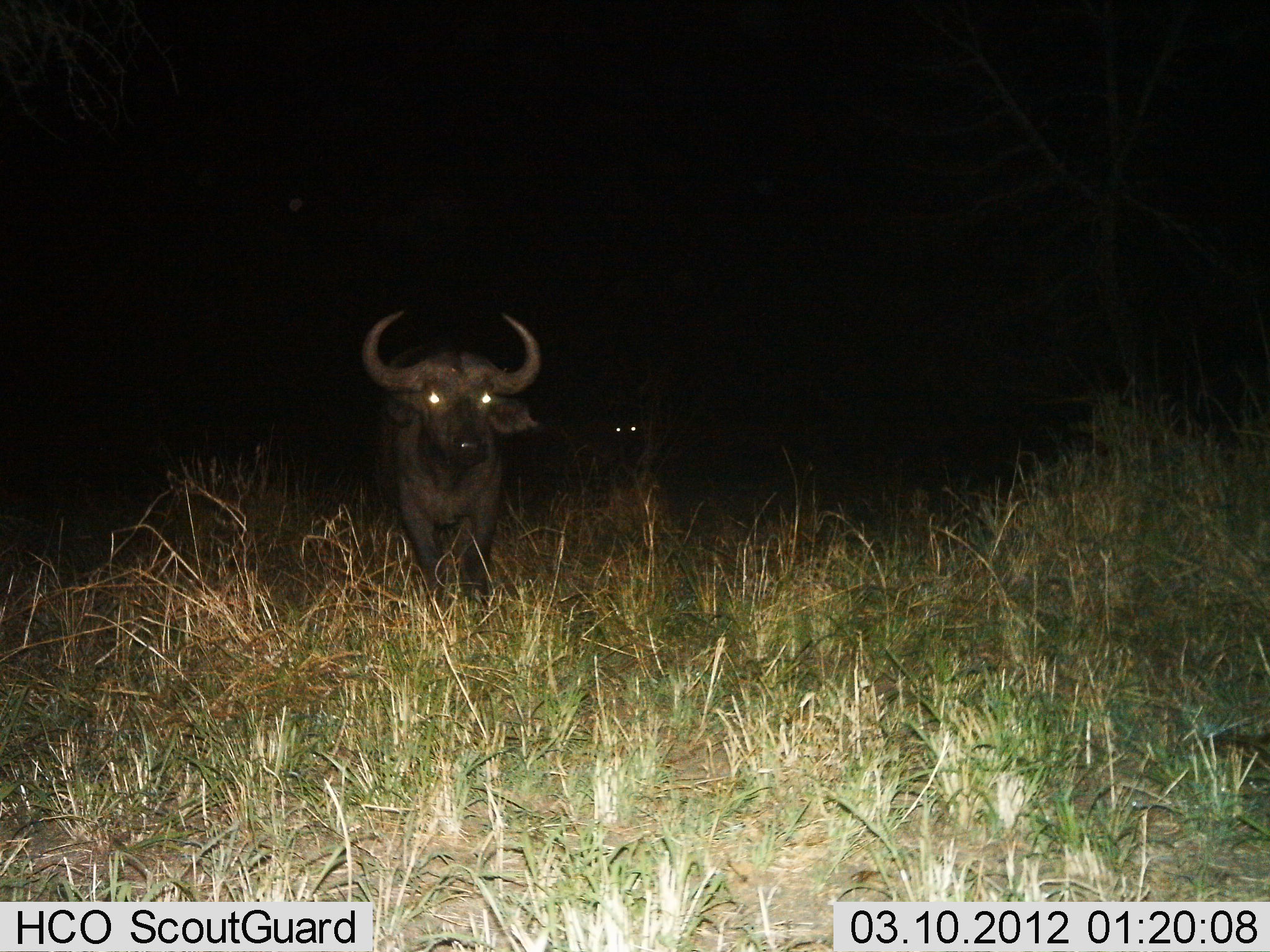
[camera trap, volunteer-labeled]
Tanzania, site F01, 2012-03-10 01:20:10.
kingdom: Animalia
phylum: Chordata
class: Mammalia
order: Artiodactyla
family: Bovidae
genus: Syncerus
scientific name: Syncerus caffer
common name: cape buffalo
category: buffalo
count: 2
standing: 66%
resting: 0%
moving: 34%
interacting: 0%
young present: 0%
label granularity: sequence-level